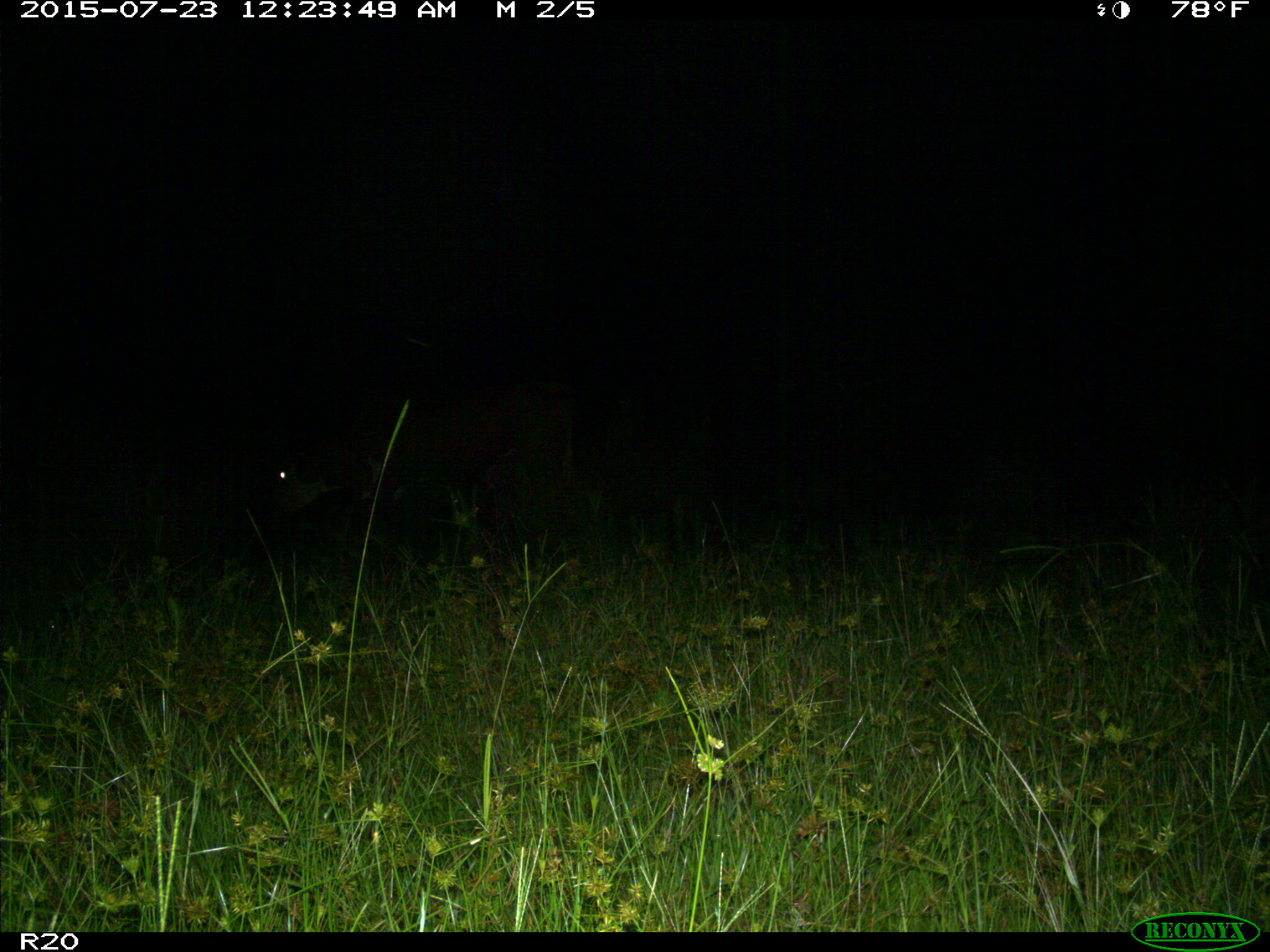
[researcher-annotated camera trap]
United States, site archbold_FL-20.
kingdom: Animalia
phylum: Chordata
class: Mammalia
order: Artiodactyla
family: Bovidae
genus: Bos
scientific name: Bos taurus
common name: domestic cow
Bos taurus (domestic cow).